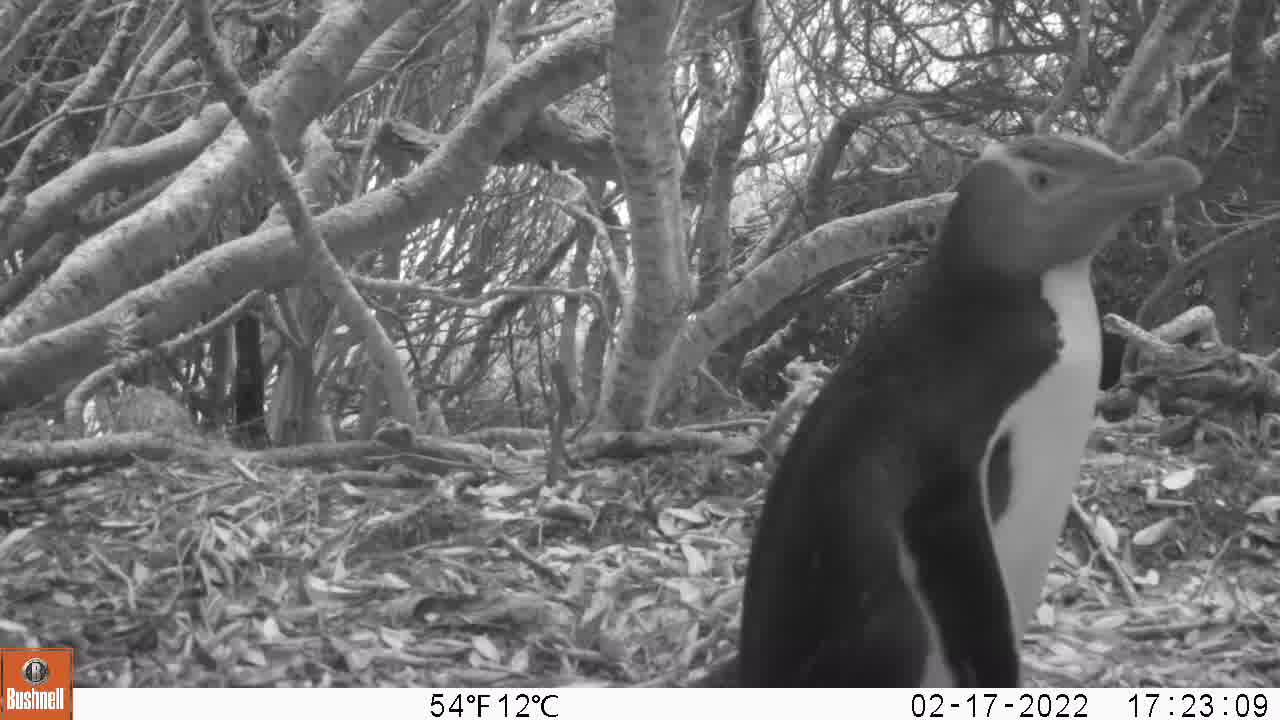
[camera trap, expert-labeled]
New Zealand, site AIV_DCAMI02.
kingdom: Animalia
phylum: Chordata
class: Aves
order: Sphenisciformes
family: Spheniscidae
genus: Megadyptes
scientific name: Megadyptes antipodes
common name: yellow-eyed penguin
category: yellow eyed penguin